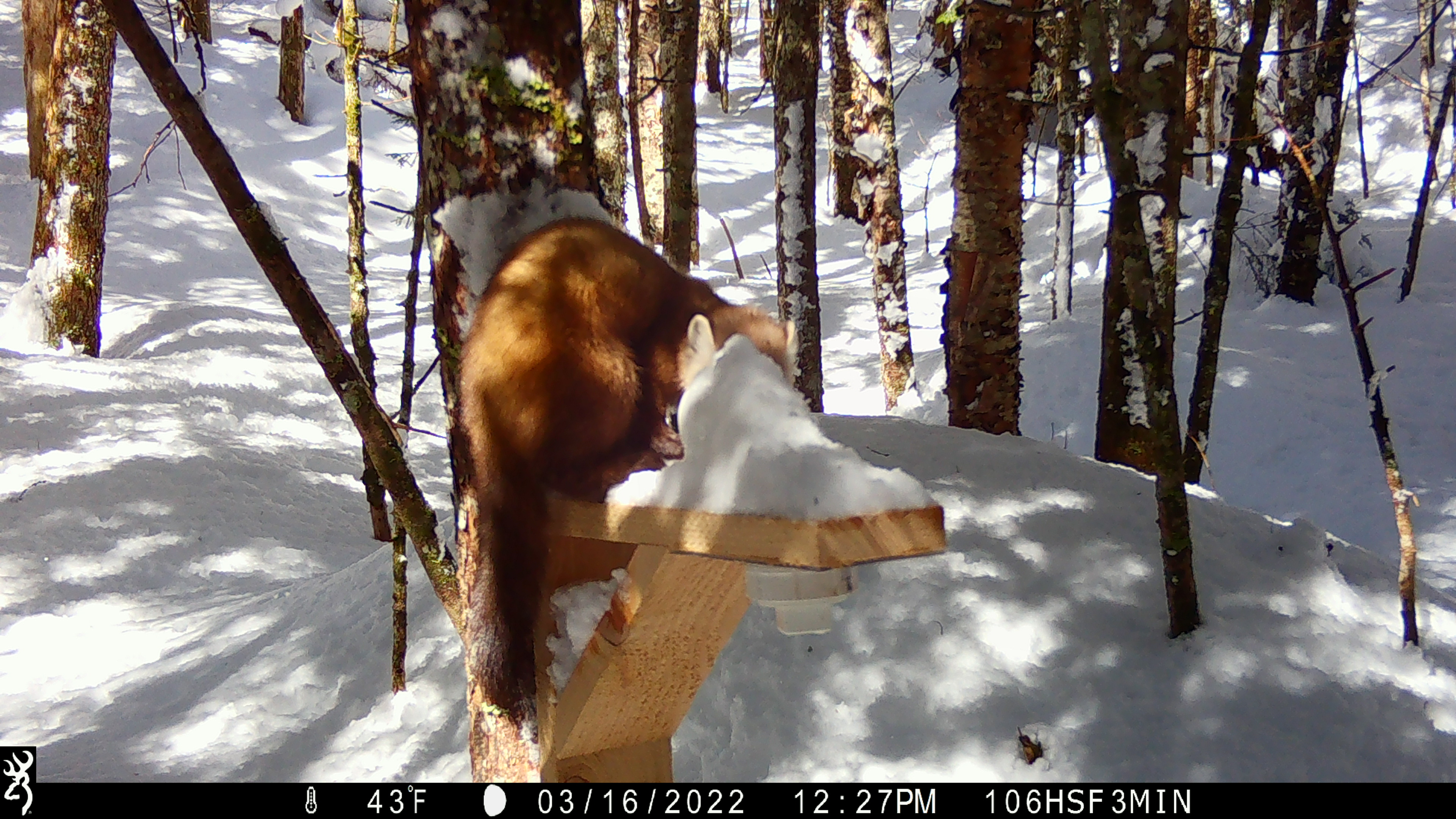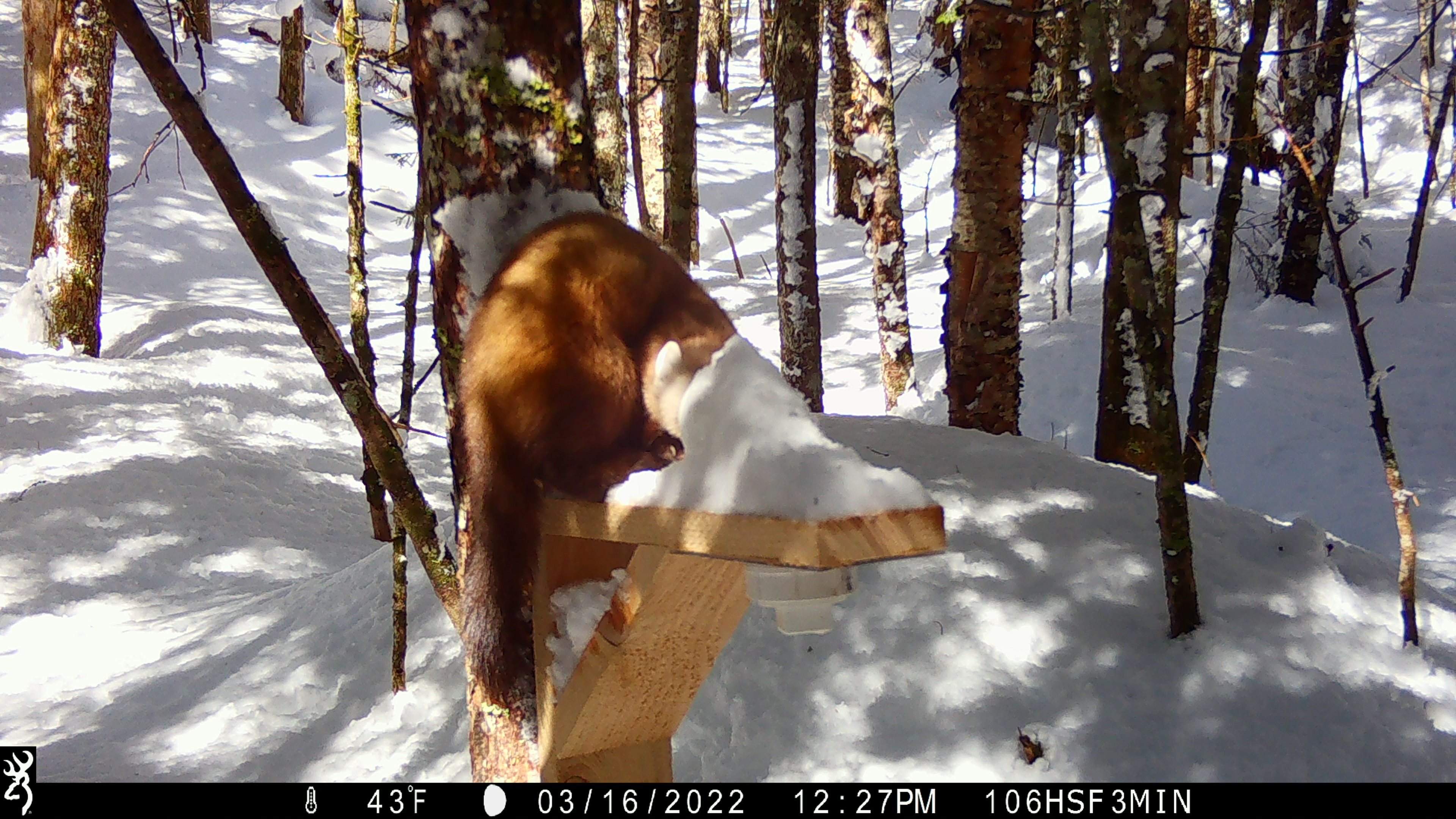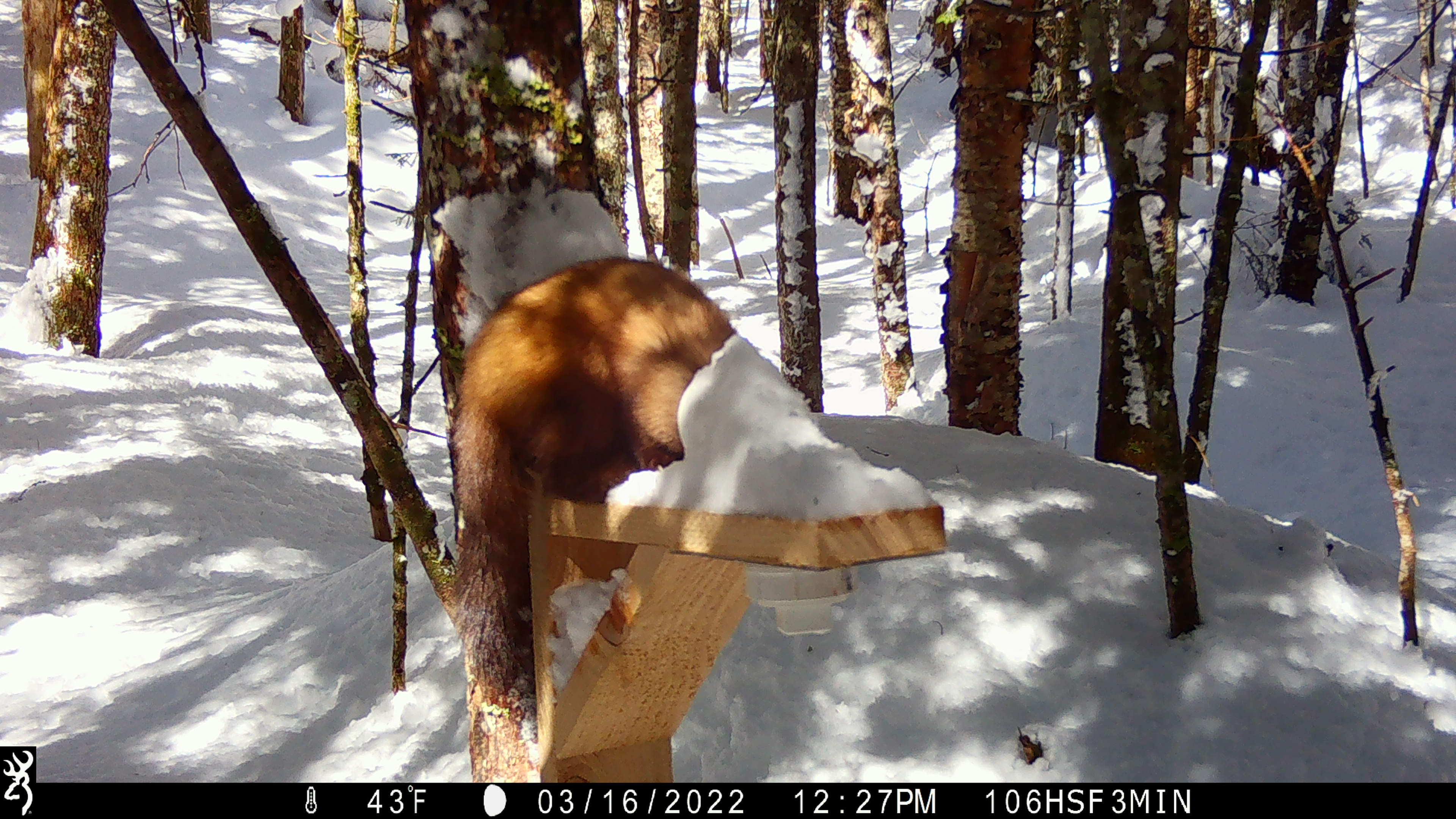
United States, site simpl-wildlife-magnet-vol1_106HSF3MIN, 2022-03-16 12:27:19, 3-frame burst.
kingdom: Animalia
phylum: Chordata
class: Mammalia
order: Carnivora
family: Mustelidae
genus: Martes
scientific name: Martes americana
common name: american marten